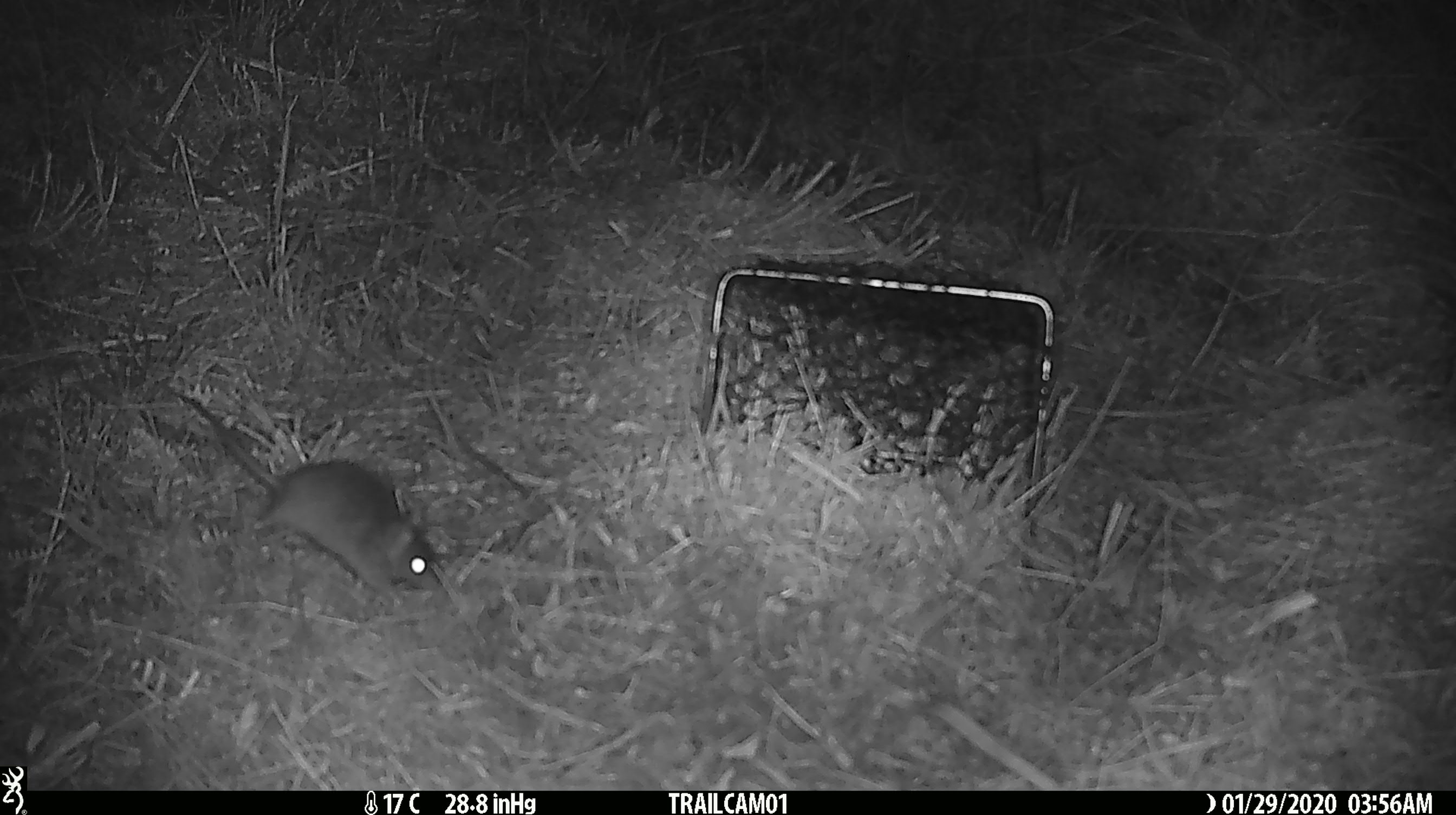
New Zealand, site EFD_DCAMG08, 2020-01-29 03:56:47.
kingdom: Animalia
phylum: Chordata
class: Mammalia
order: Rodentia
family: Muridae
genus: Mus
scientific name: Mus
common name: mouse